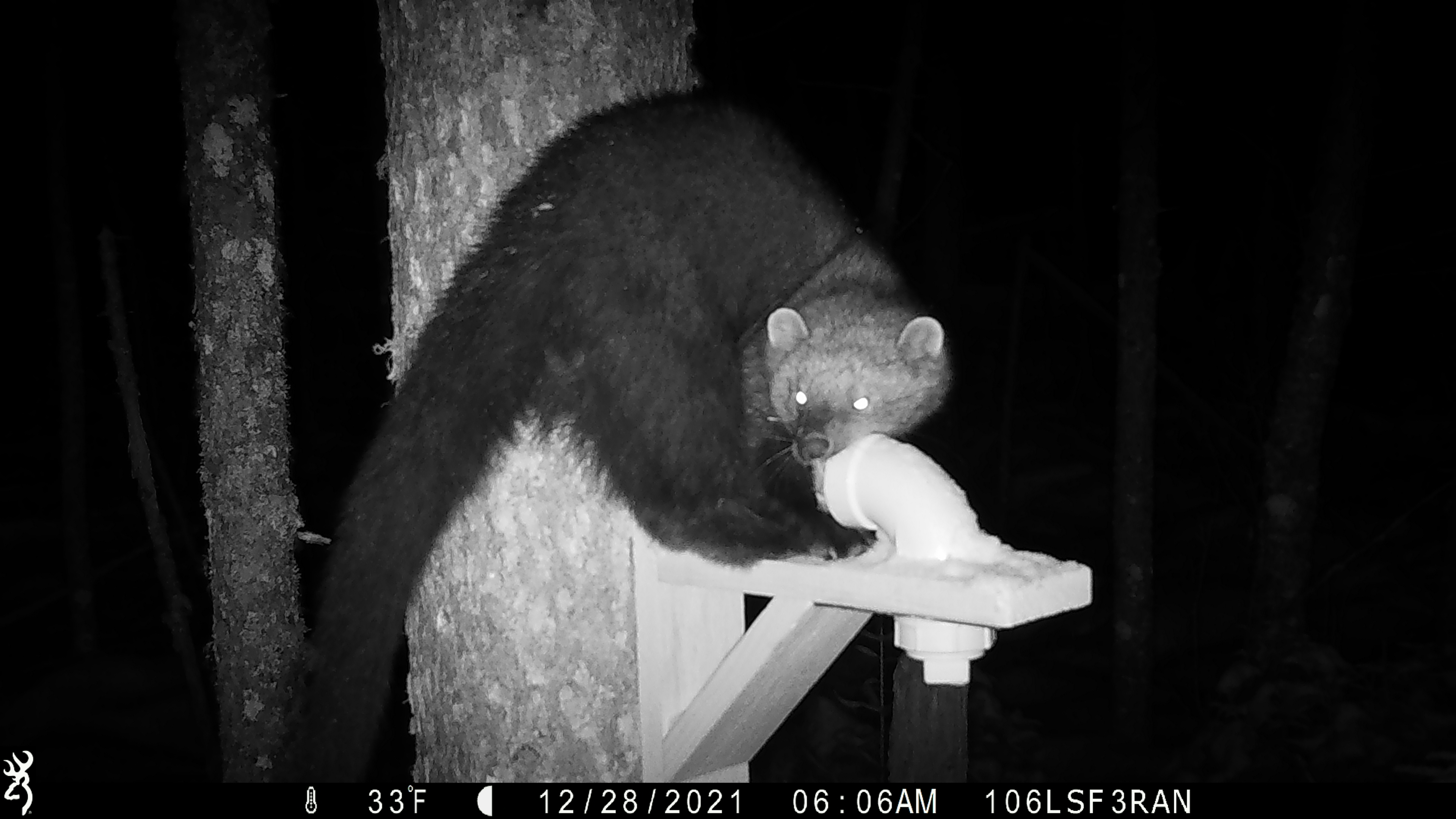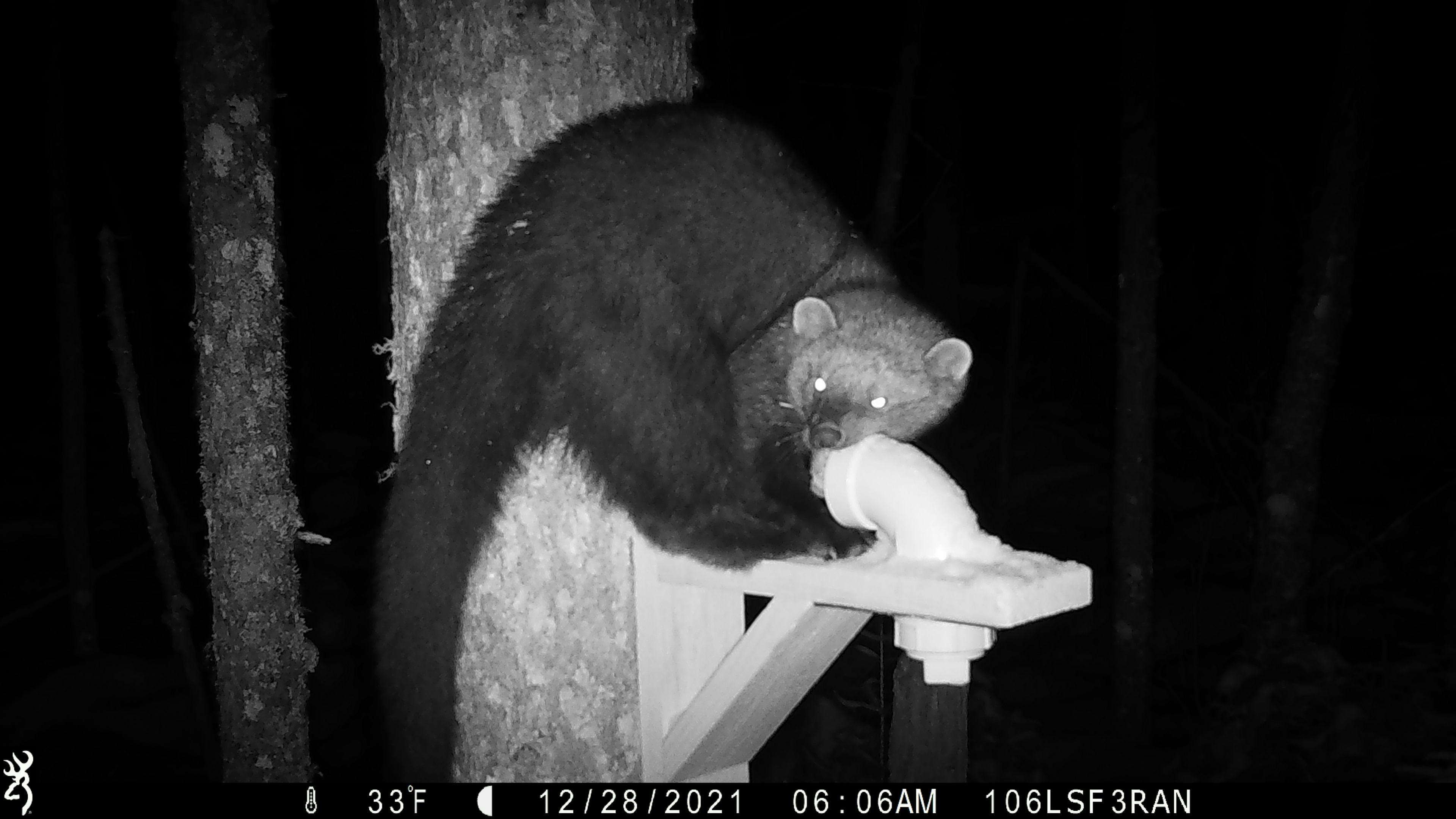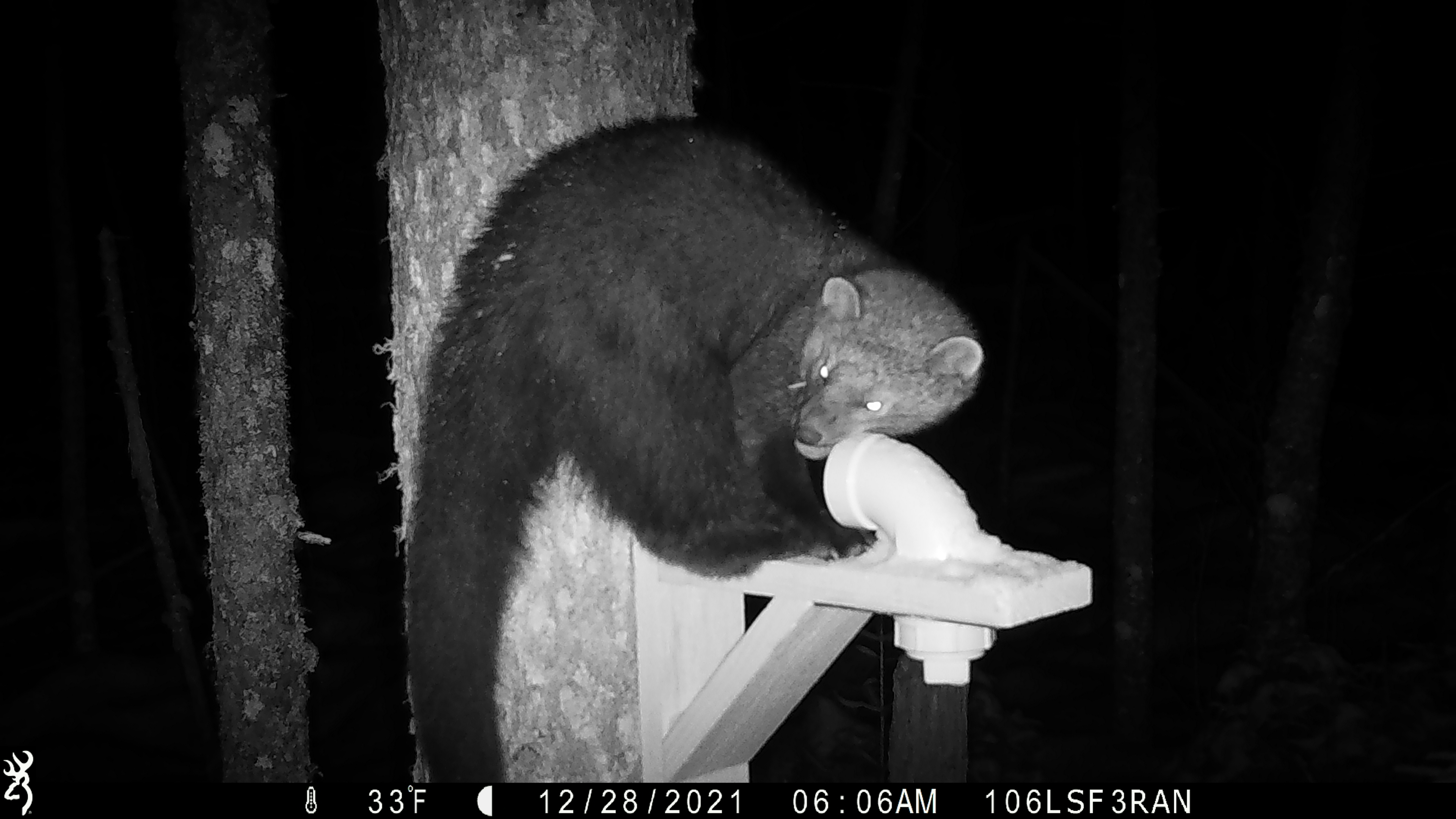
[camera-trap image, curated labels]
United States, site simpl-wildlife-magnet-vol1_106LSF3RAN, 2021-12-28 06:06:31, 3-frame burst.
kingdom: Animalia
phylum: Chordata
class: Mammalia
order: Carnivora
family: Mustelidae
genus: Pekania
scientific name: Pekania pennanti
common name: fisher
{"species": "fisher (Pekania pennanti)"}